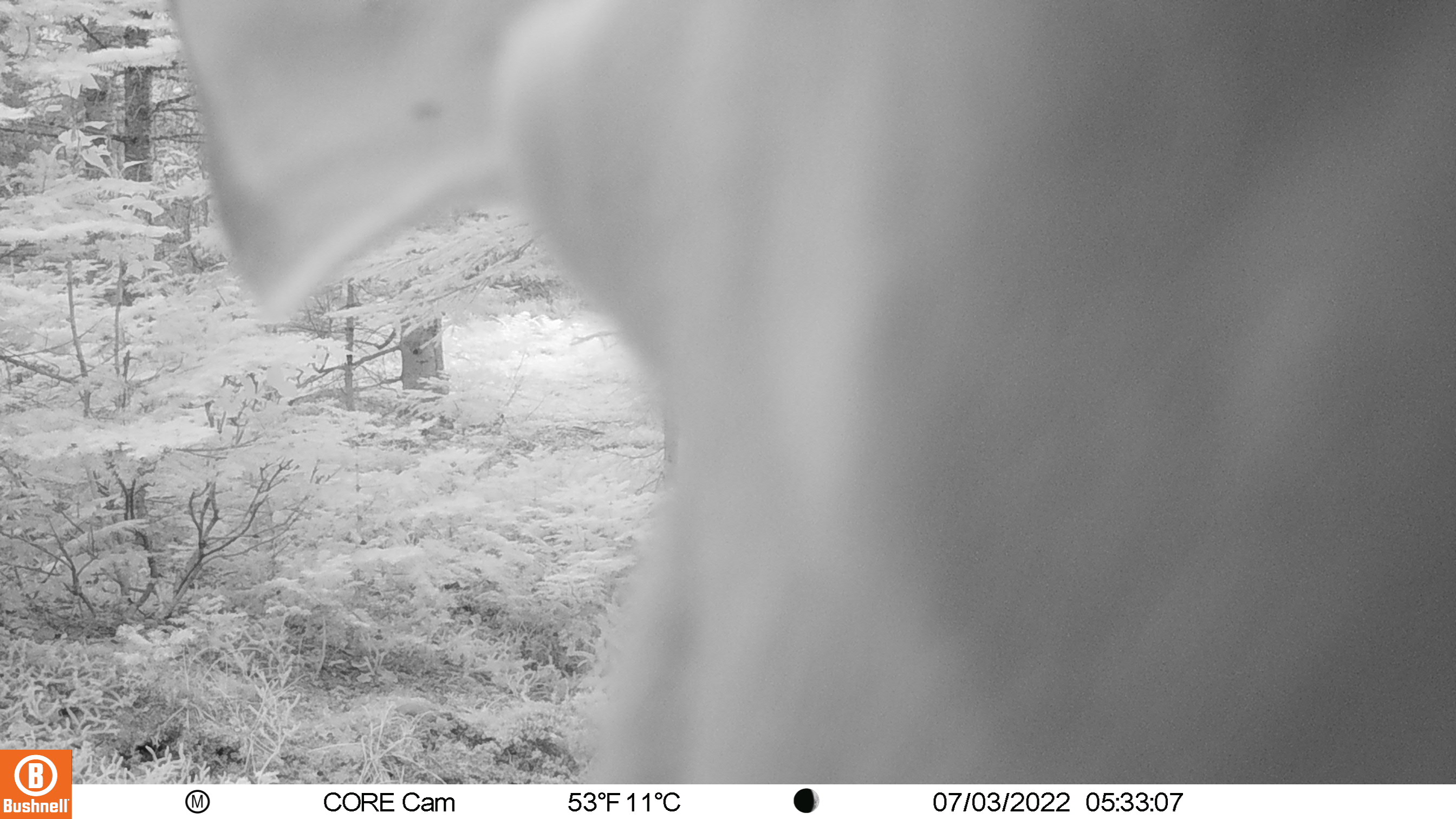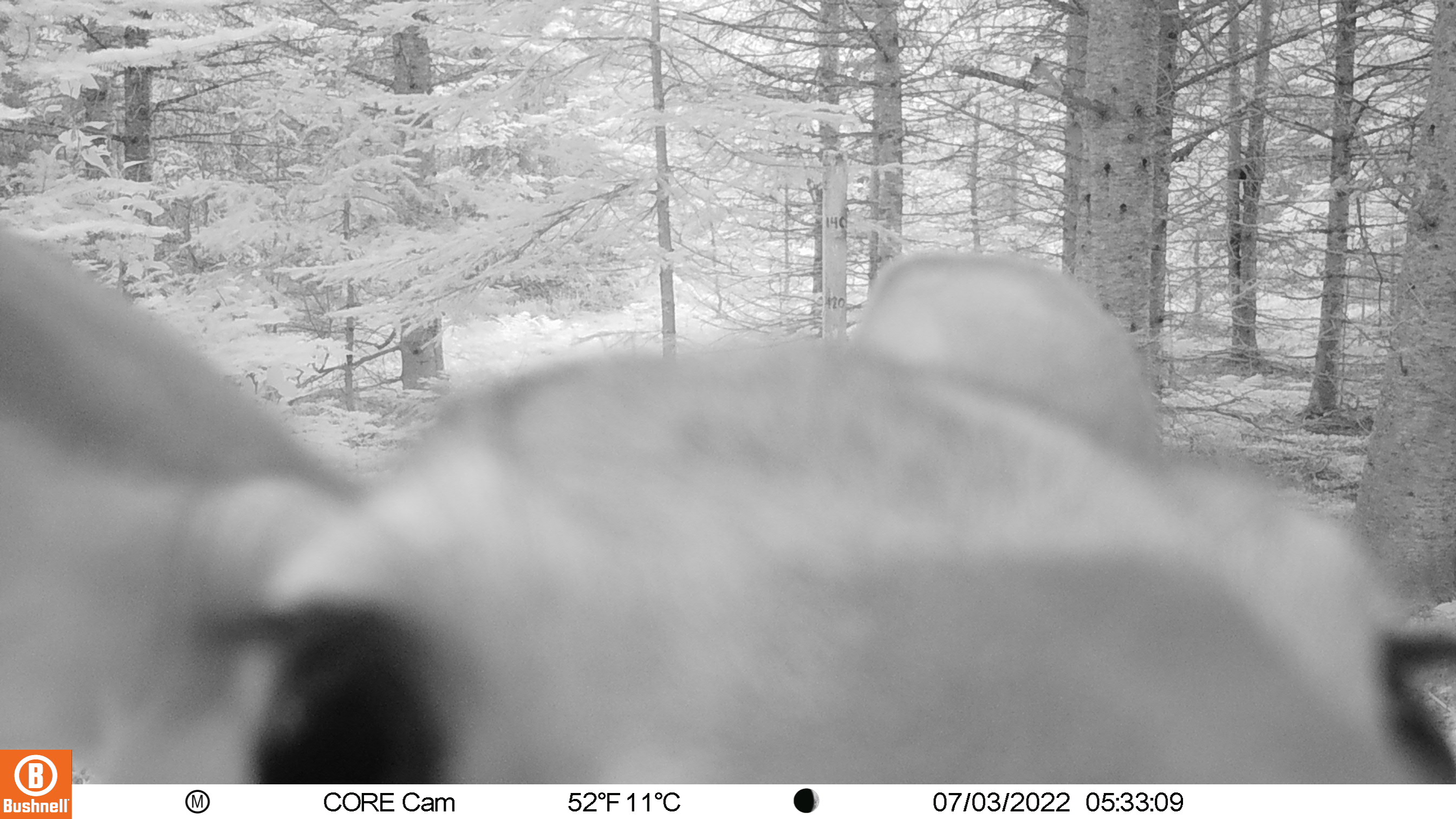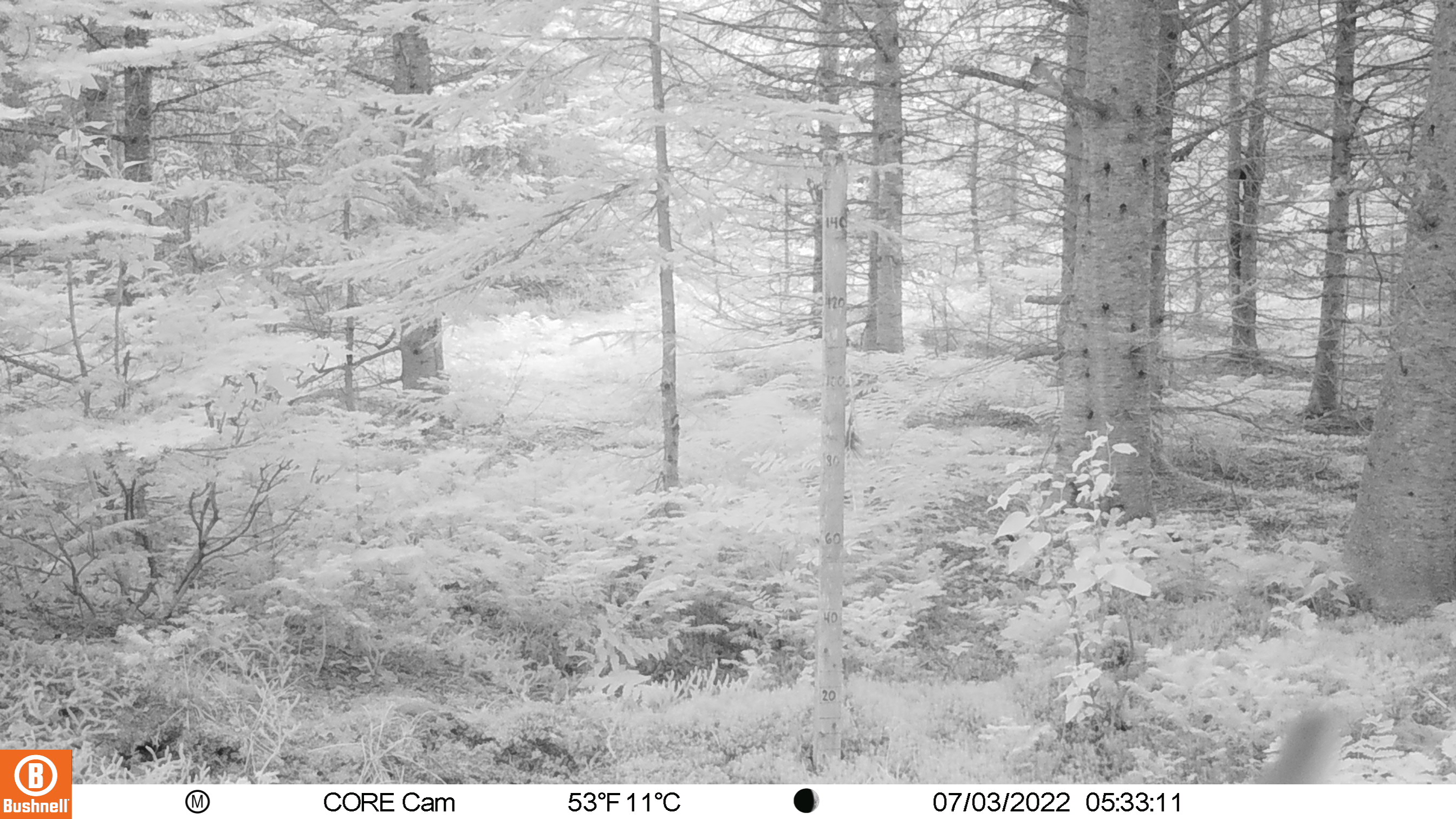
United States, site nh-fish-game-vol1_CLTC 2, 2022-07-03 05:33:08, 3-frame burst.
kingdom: Animalia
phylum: Chordata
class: Mammalia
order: Artiodactyla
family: Cervidae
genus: Odocoileus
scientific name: Odocoileus virginianus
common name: white-tailed deer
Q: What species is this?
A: White-tailed deer (Odocoileus virginianus).